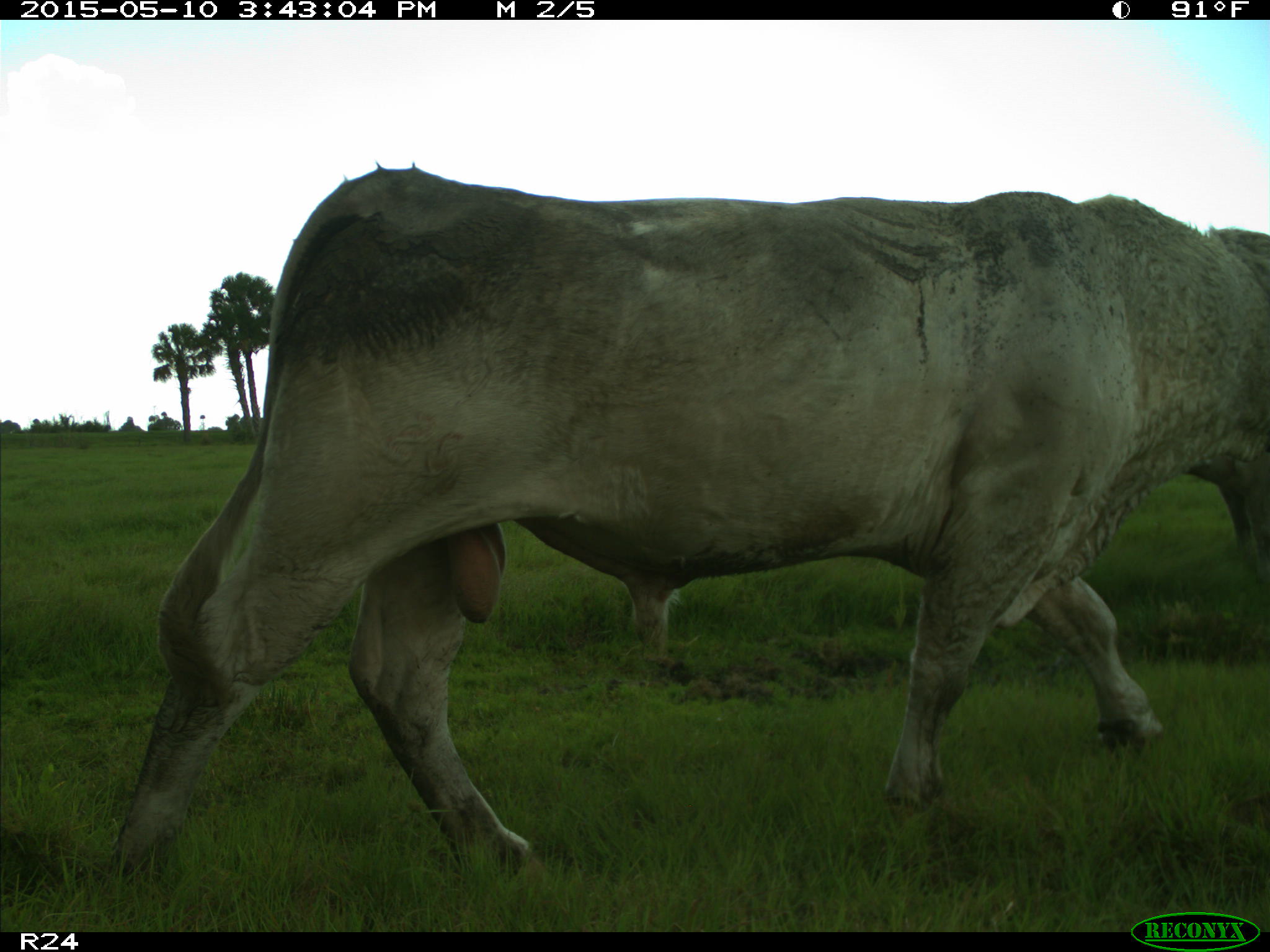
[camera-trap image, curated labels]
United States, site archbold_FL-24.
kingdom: Animalia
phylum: Chordata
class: Mammalia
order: Artiodactyla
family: Bovidae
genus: Bos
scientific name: Bos taurus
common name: domestic cow